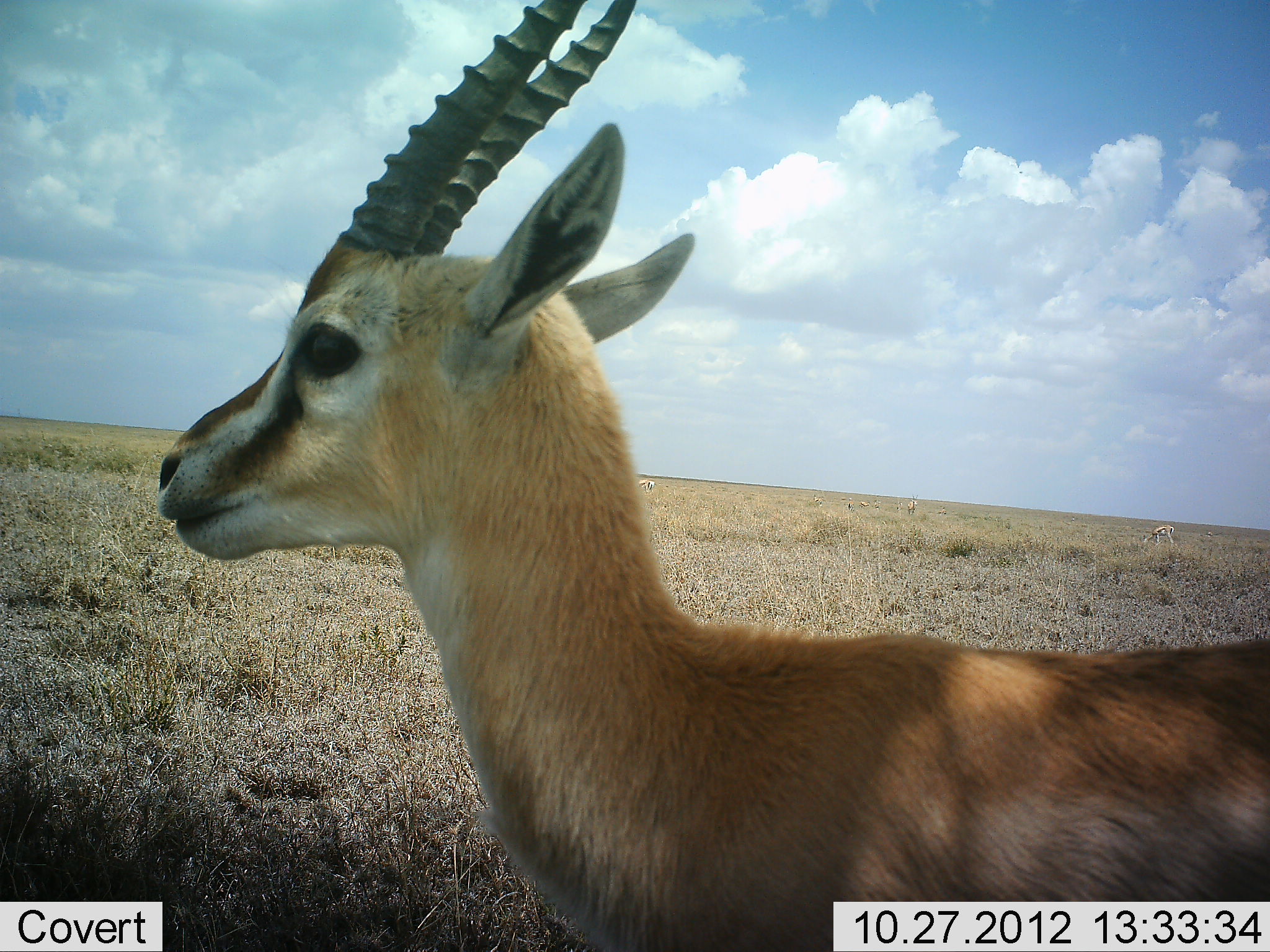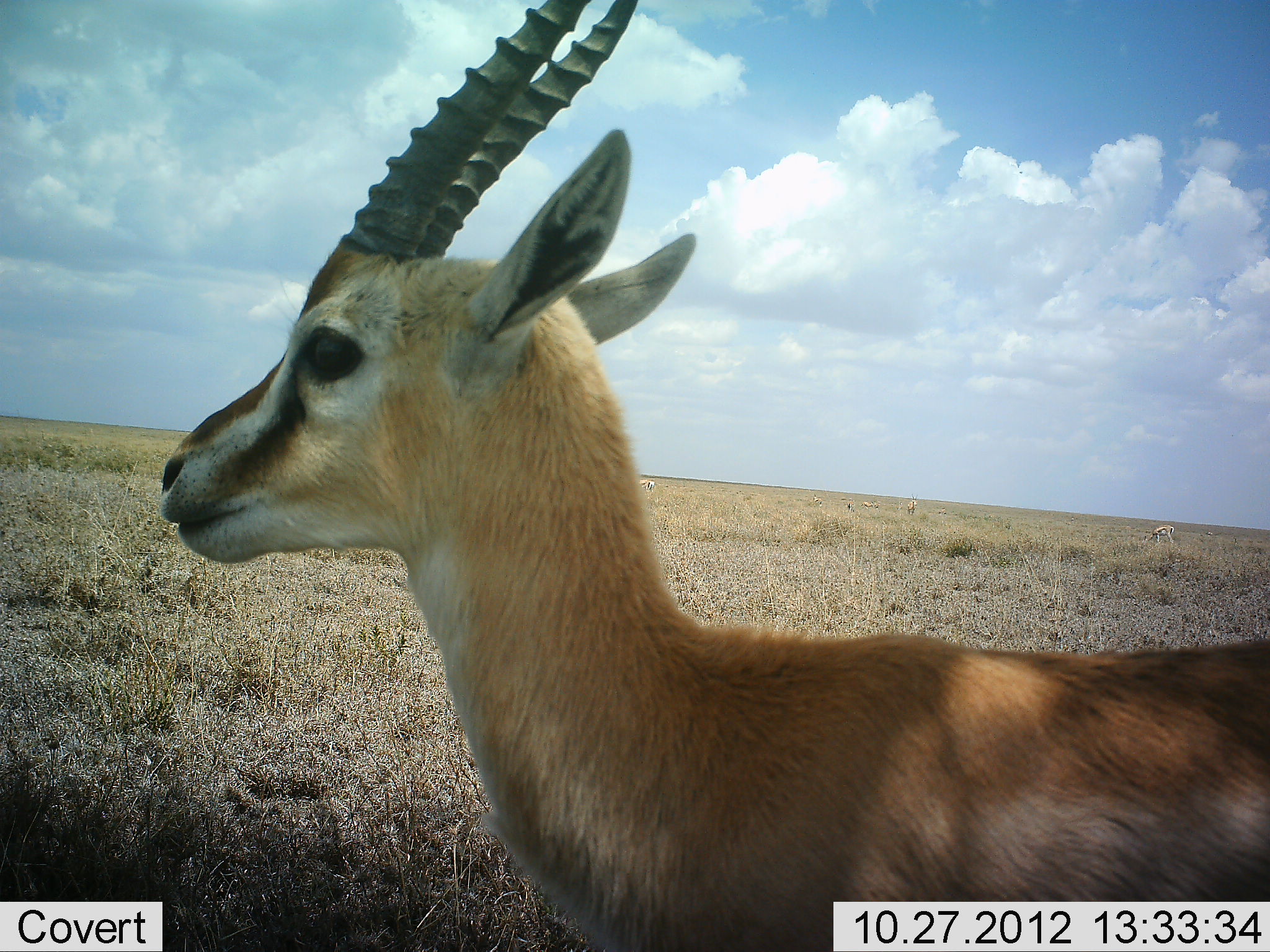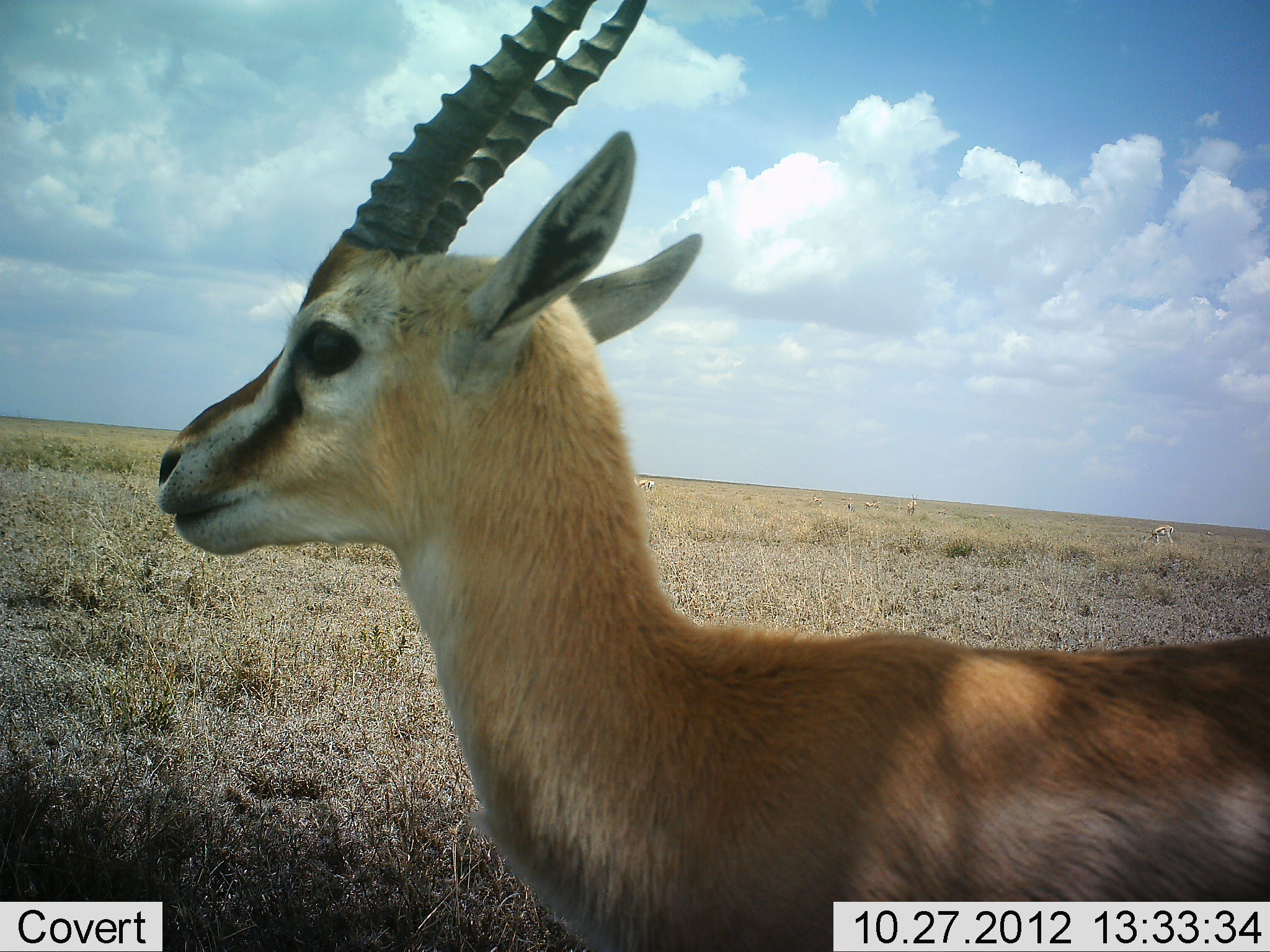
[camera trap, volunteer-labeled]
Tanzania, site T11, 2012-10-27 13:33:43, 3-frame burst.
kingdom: Animalia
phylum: Chordata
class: Mammalia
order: Artiodactyla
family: Bovidae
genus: Eudorcas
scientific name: Eudorcas thomsonii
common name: thomson's gazelle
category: gazellethomsons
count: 1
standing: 90%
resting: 0%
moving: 20%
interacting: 0%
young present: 0%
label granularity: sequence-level